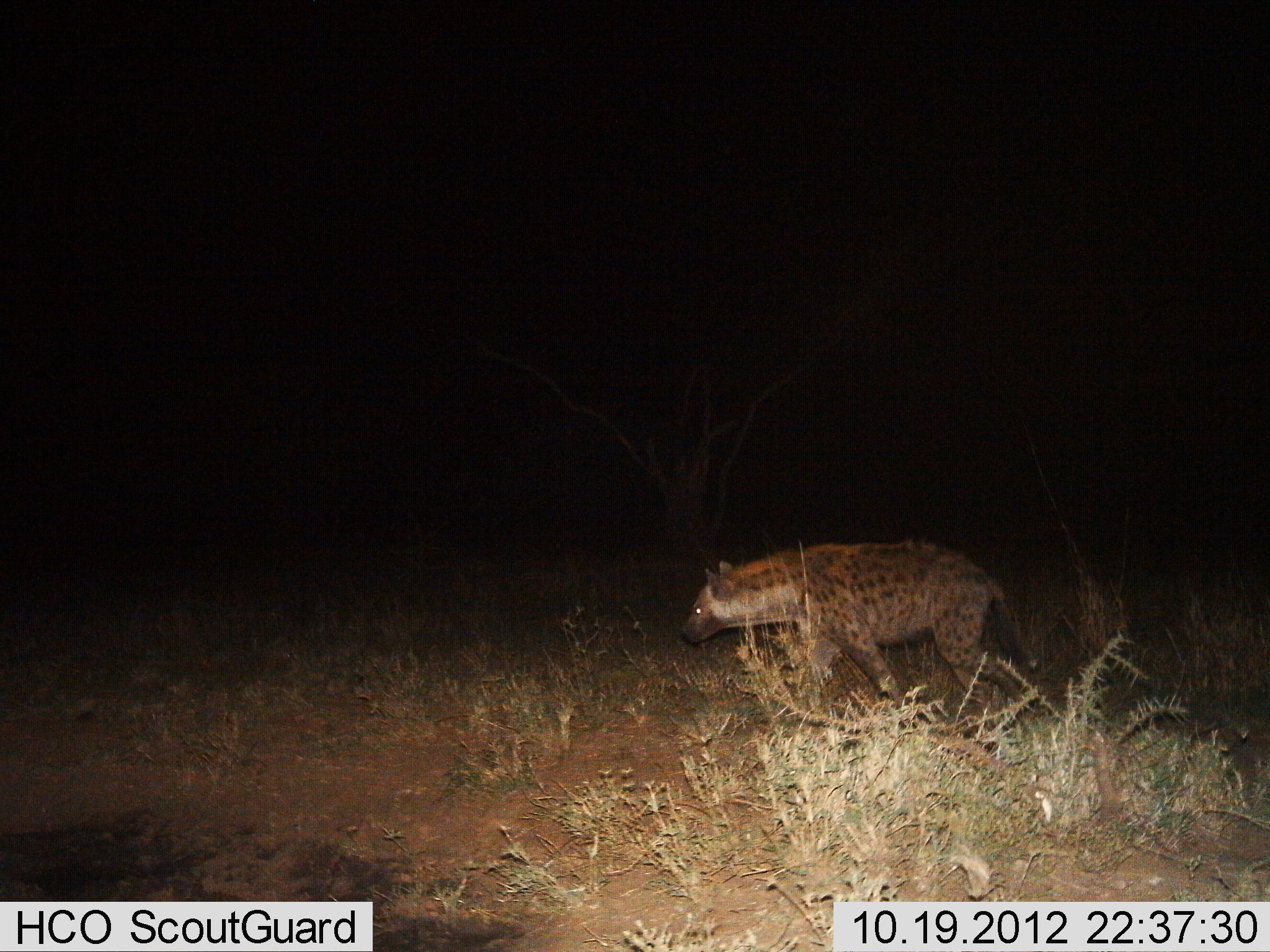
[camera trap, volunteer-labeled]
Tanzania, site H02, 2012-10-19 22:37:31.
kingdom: Animalia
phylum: Chordata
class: Mammalia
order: Carnivora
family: Hyaenidae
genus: Crocuta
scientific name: Crocuta crocuta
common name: spotted hyena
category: hyenaspotted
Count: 1.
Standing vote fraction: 0%.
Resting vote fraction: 0%.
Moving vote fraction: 100%.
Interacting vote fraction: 0%.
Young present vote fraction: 0%.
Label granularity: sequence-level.